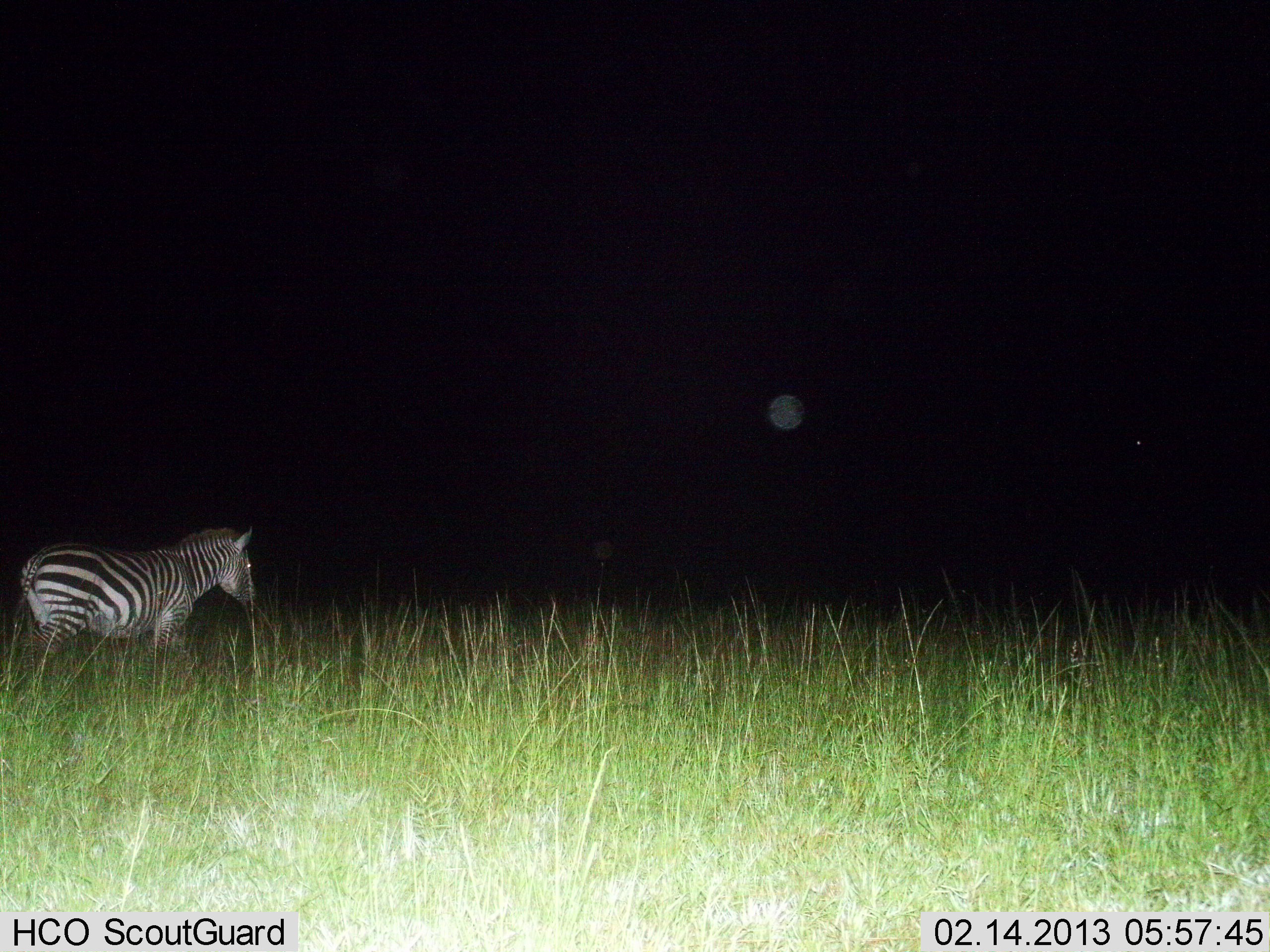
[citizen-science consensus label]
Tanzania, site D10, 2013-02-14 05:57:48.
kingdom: Animalia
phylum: Chordata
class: Mammalia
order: Perissodactyla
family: Equidae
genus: Equus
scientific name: Equus quagga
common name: plains zebra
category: zebra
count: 1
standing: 38%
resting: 0%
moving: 62%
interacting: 0%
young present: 0%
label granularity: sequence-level